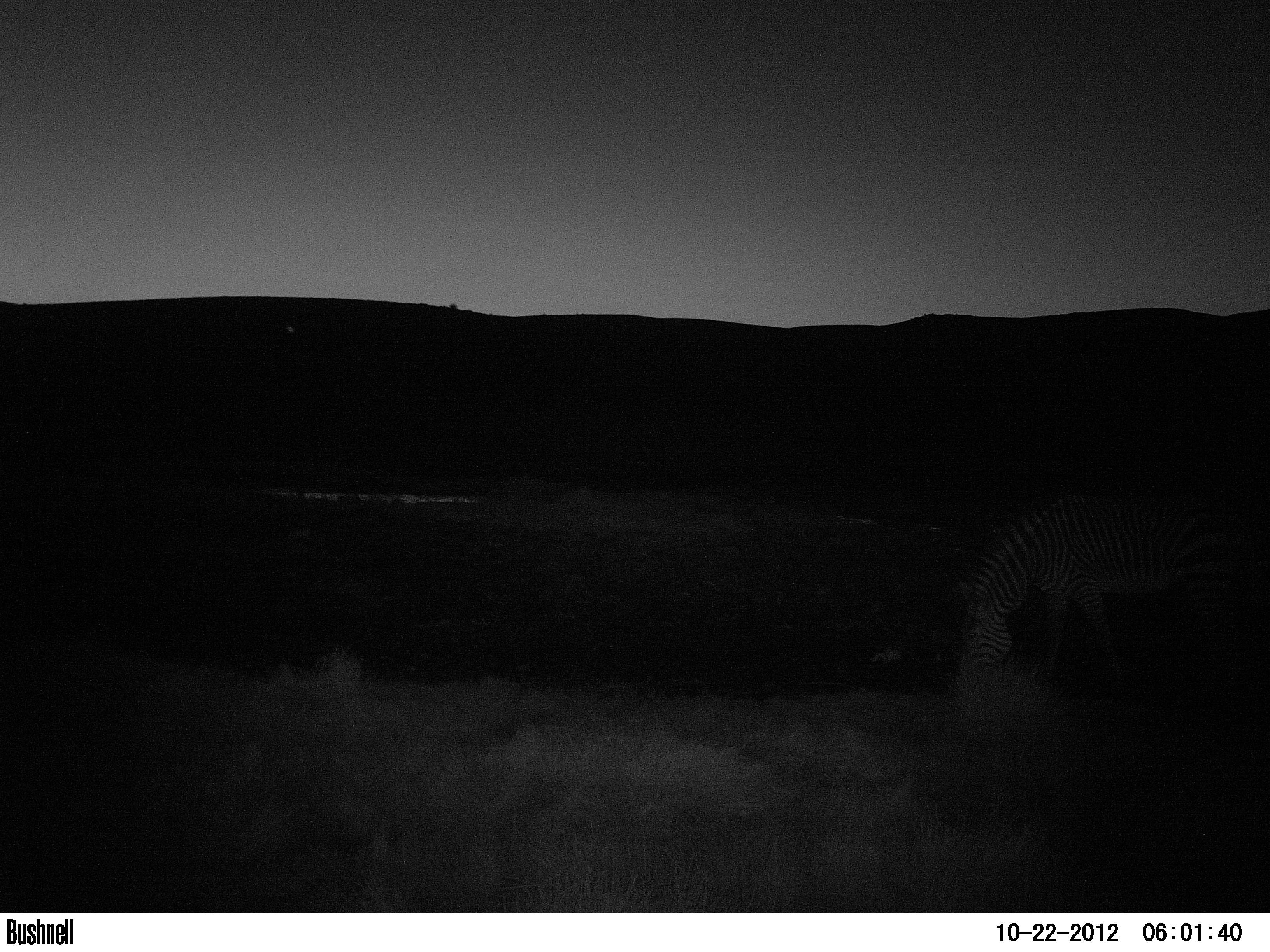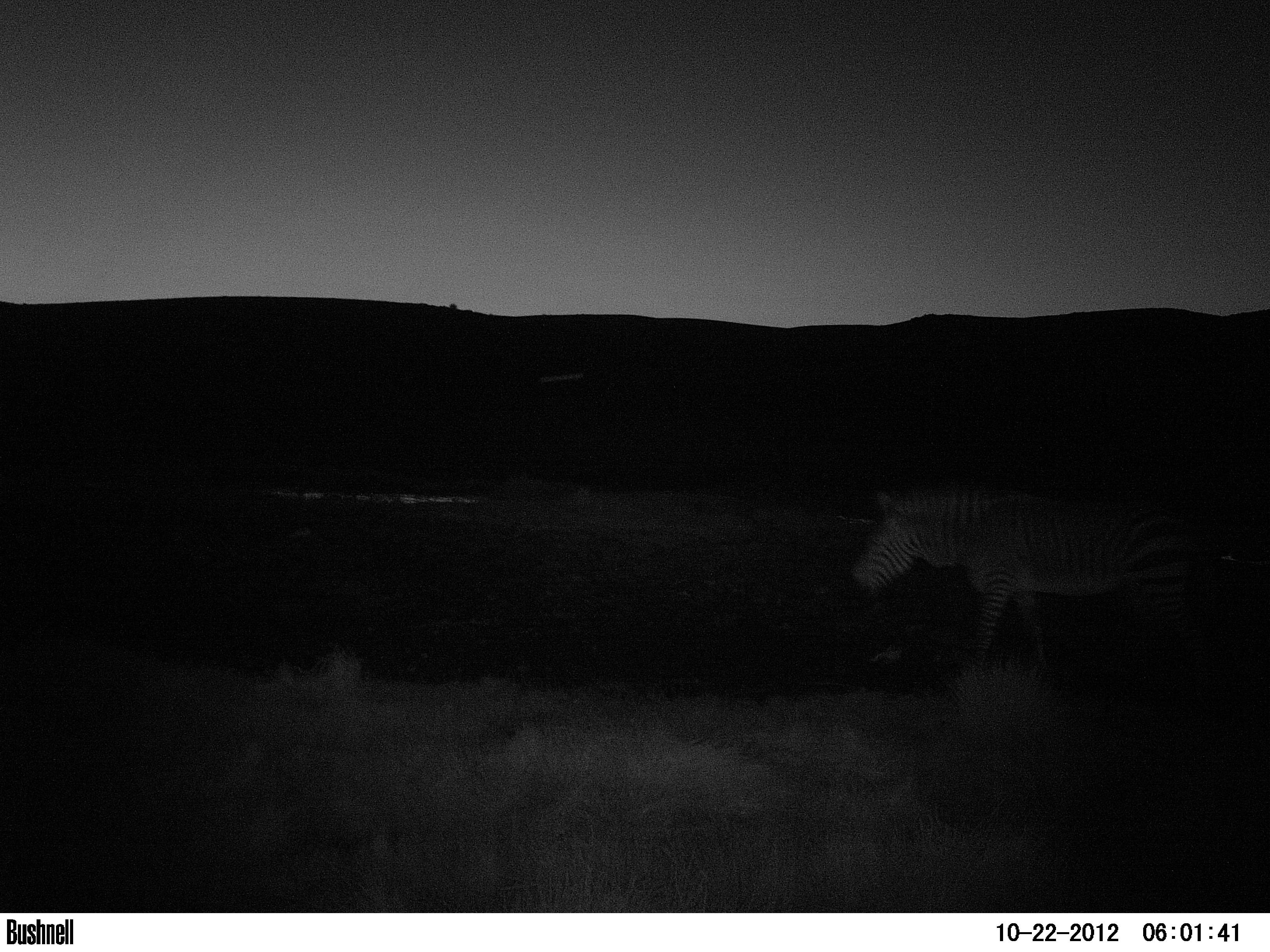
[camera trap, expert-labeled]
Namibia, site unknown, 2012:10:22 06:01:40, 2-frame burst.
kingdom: Animalia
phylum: Chordata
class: Mammalia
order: Perissodactyla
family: Equidae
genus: Equus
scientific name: Equus zebra hartmannae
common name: hartmann's mountain zebra